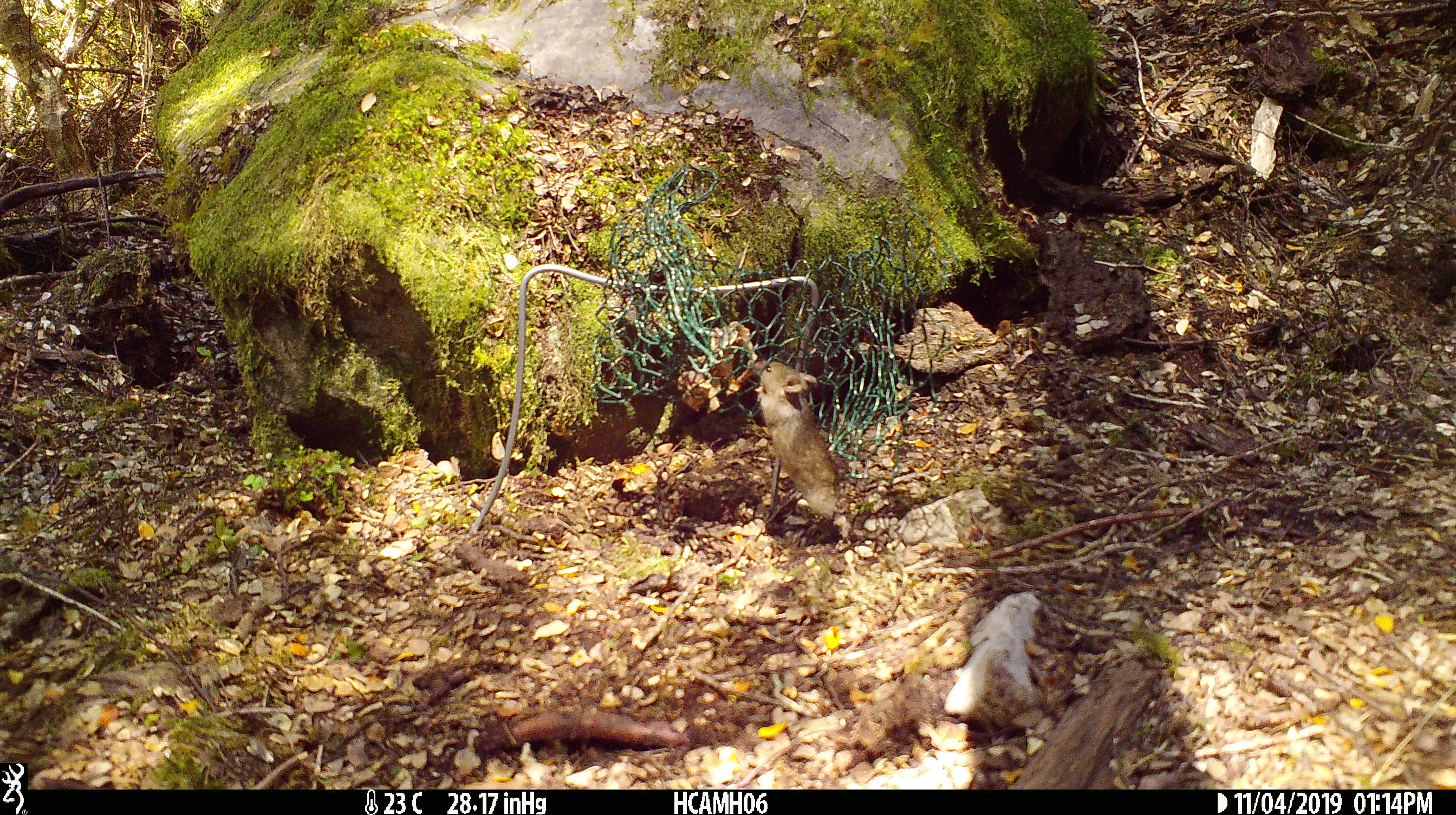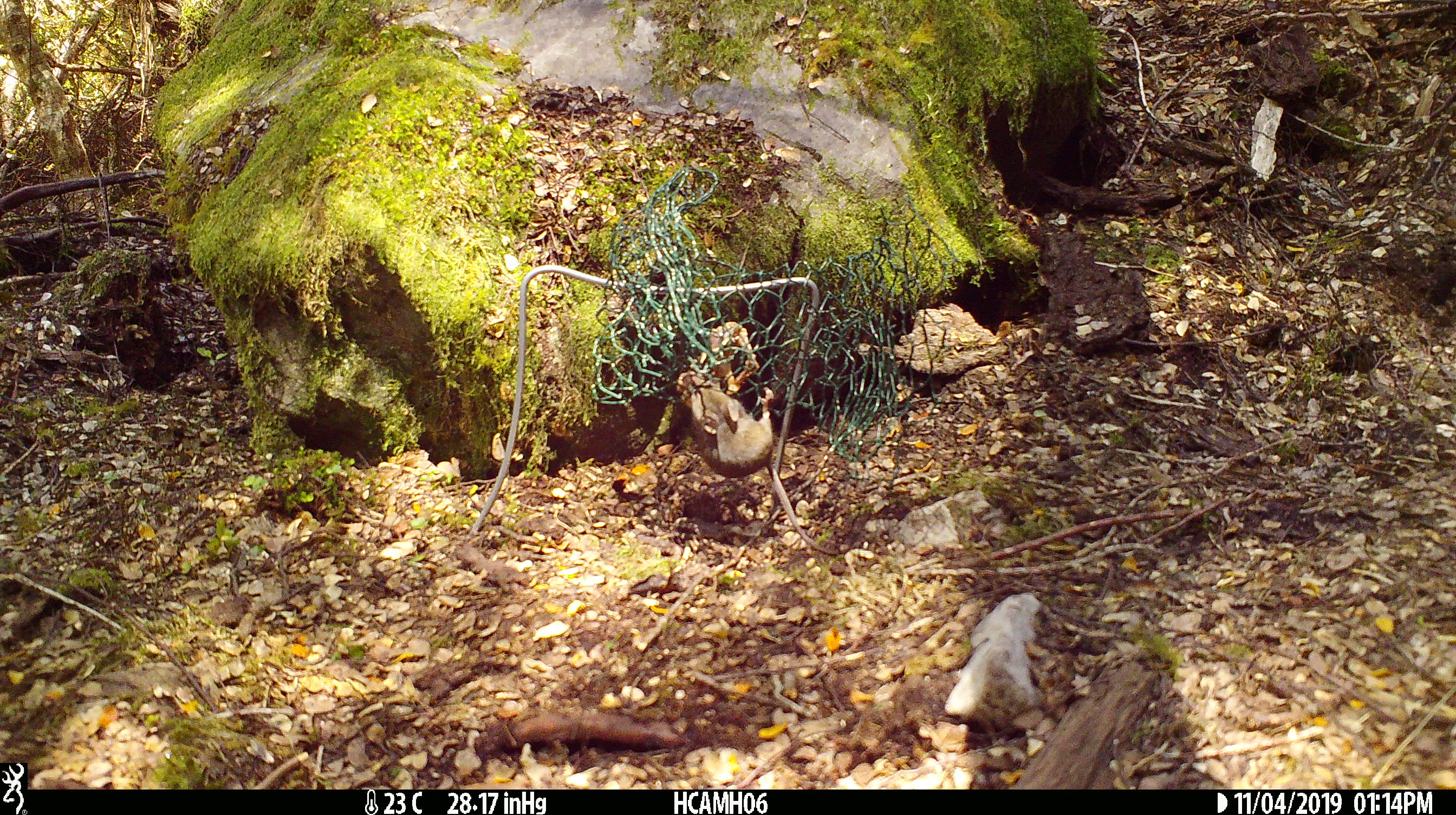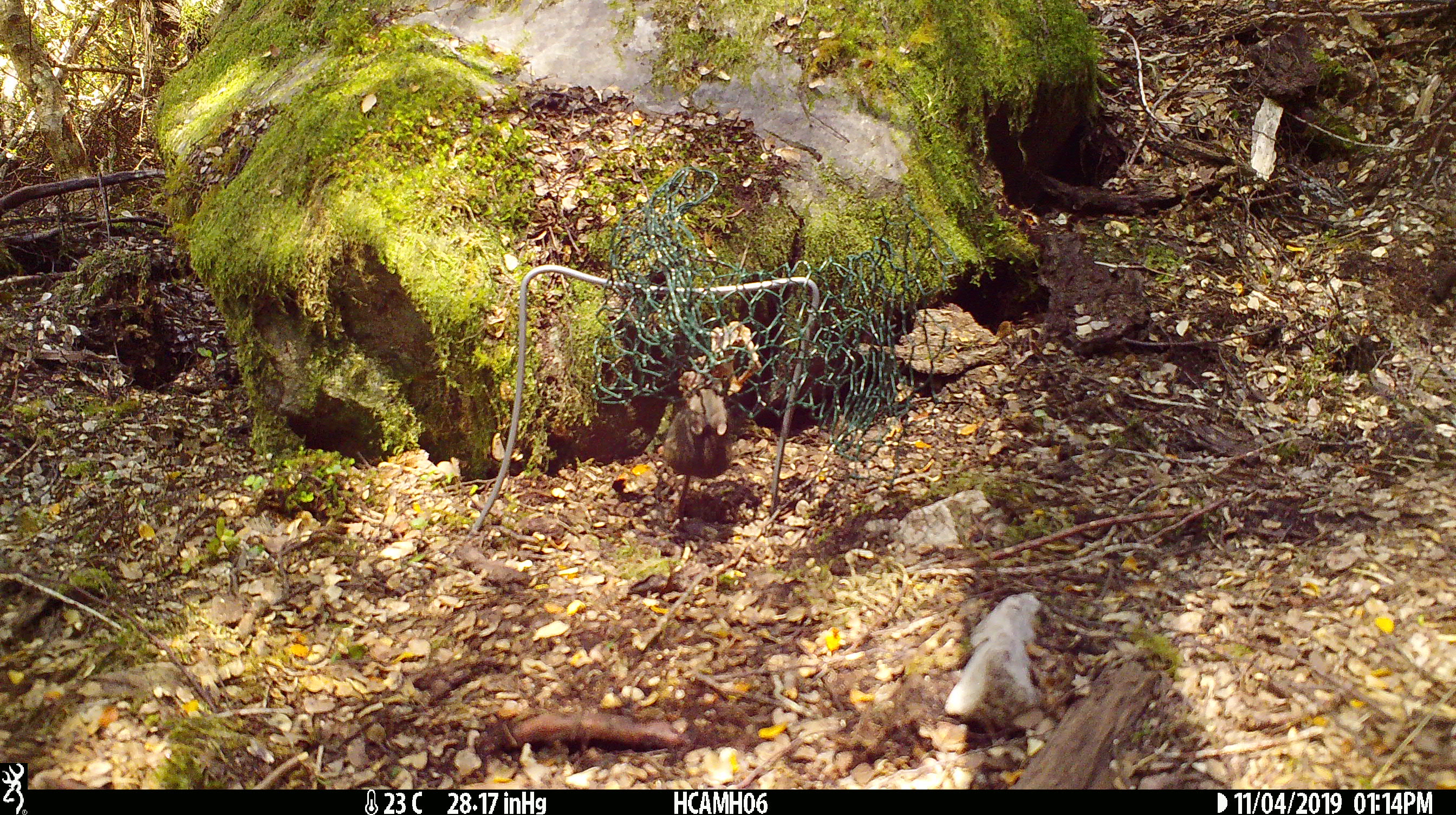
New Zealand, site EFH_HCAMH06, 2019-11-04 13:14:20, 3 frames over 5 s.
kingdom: Animalia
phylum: Chordata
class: Mammalia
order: Rodentia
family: Muridae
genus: Mus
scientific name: Mus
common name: mouse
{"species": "mouse (Mus)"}